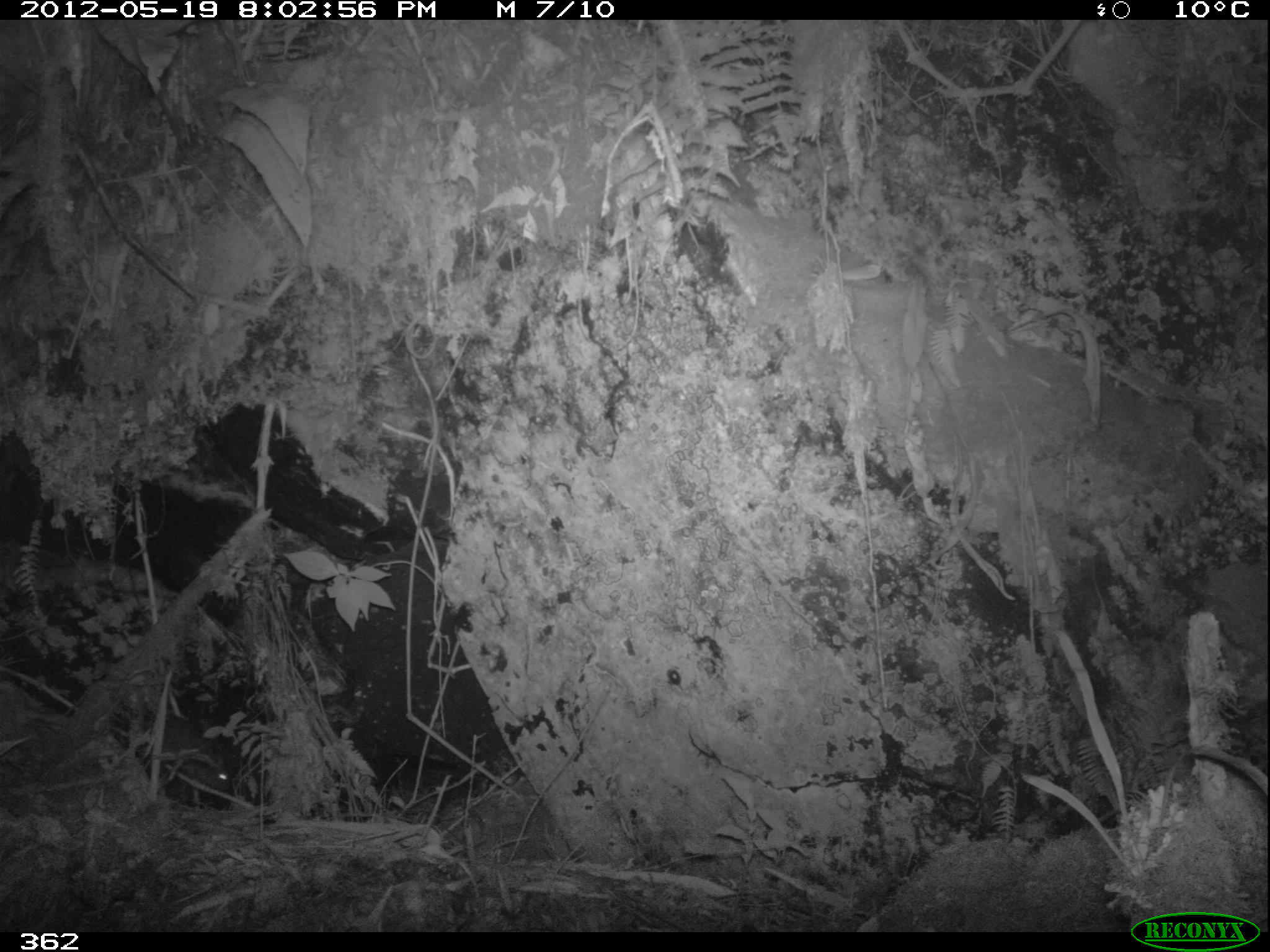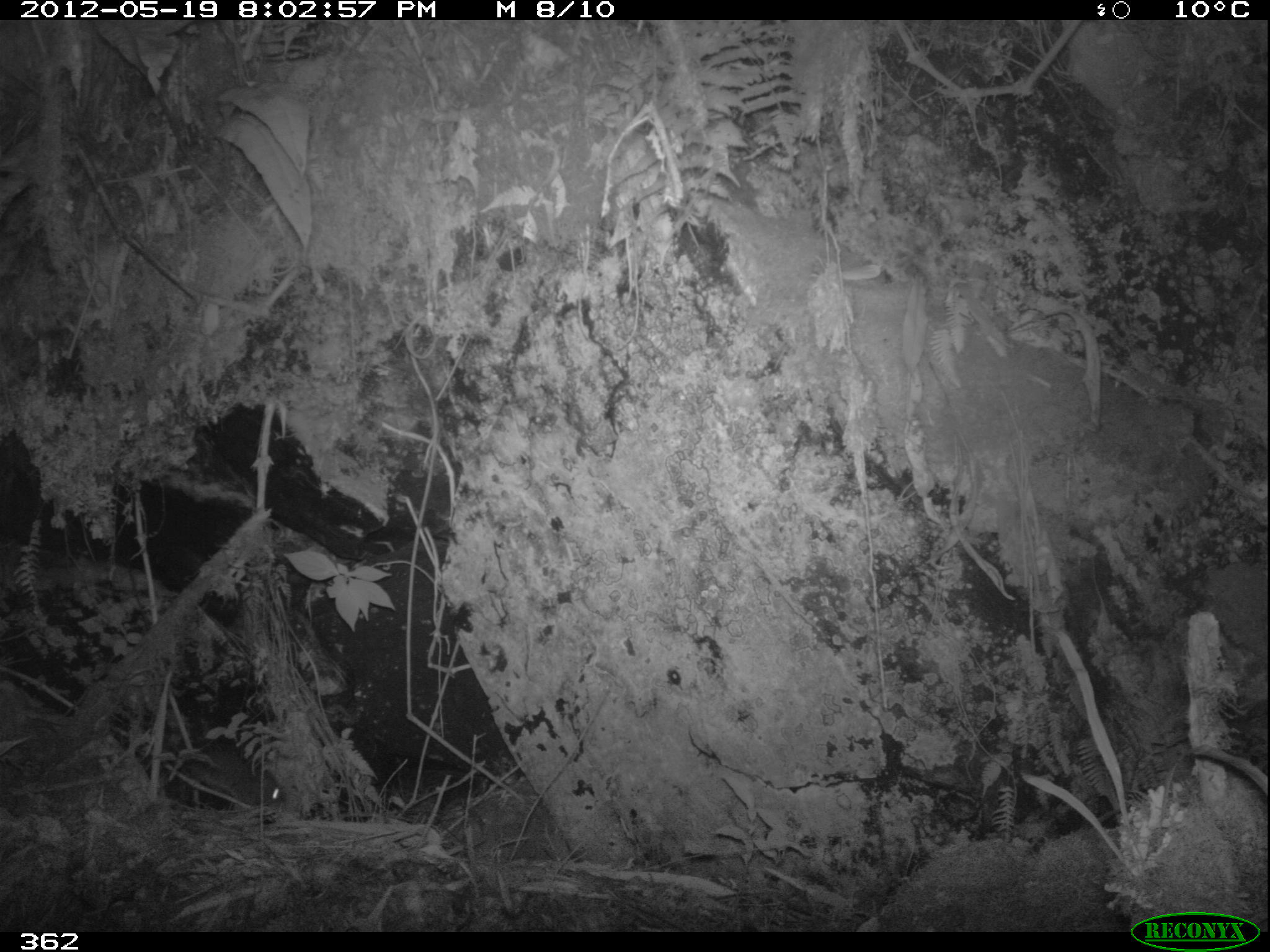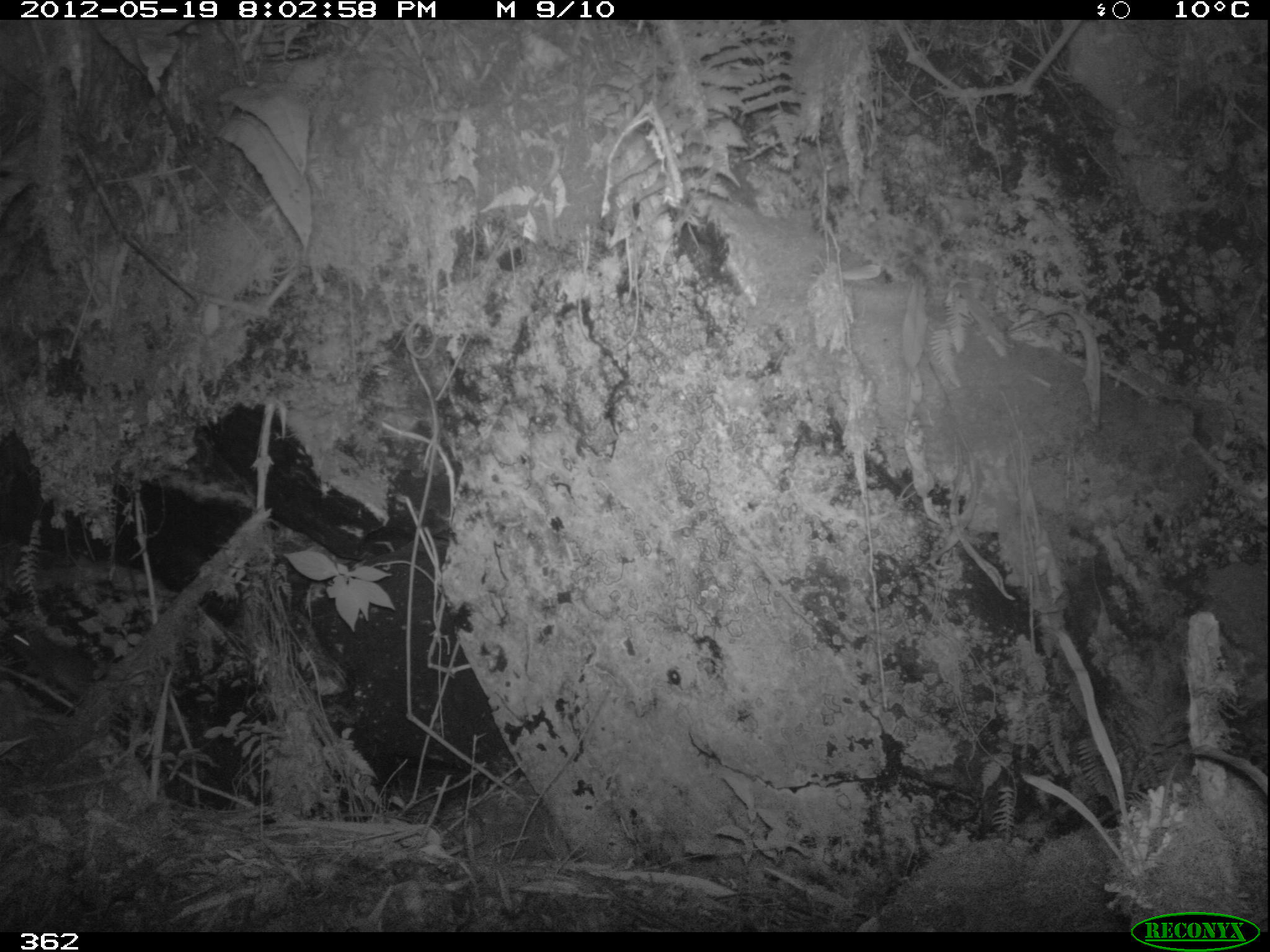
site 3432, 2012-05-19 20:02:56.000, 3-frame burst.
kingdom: Animalia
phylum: Chordata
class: Mammalia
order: Rodentia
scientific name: Rodentia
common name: rodents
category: unknown rodent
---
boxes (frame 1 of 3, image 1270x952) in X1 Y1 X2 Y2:
unknown rodent: 145 709 235 789